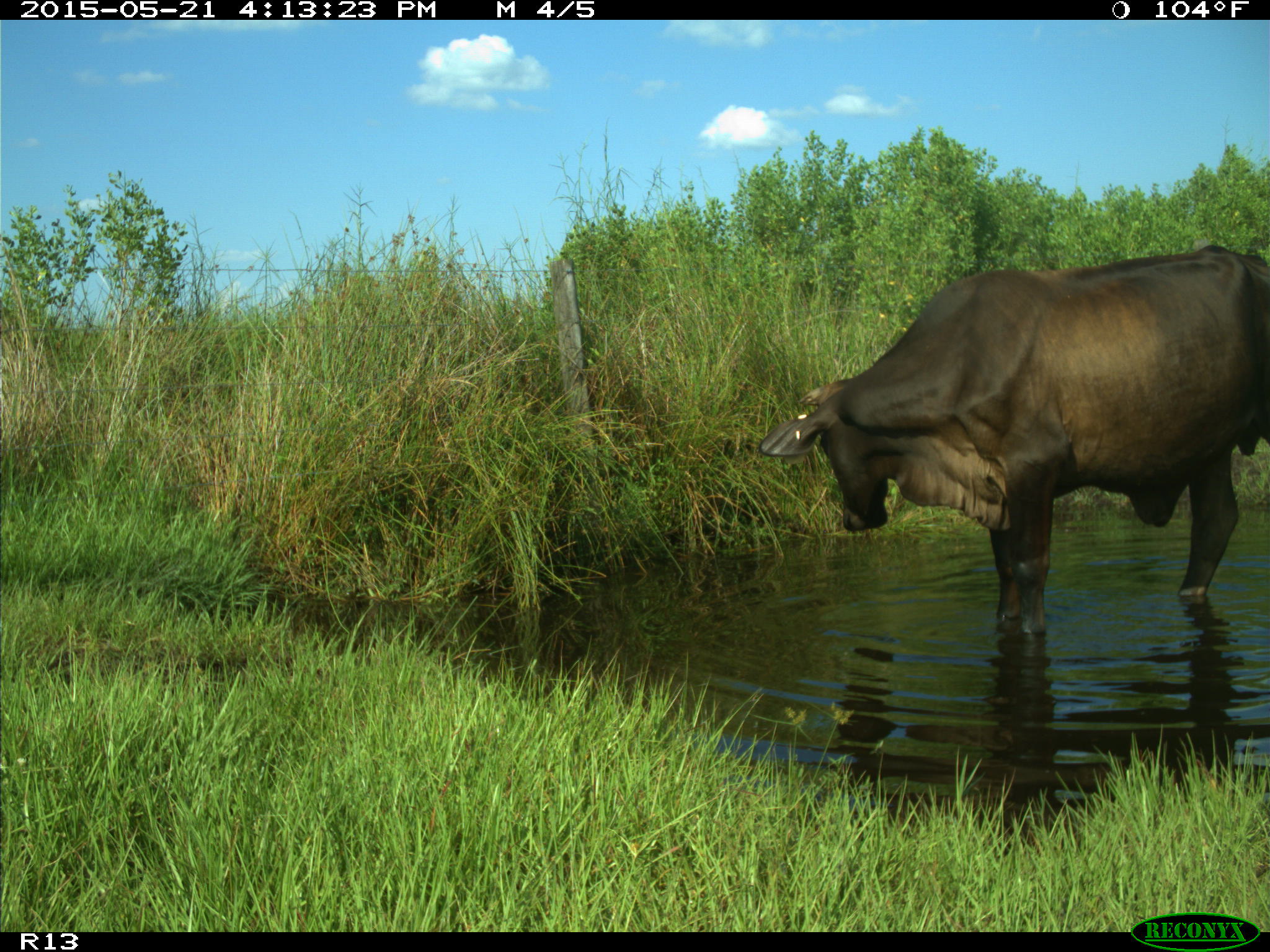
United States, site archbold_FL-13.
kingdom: Animalia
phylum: Chordata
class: Mammalia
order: Artiodactyla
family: Bovidae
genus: Bos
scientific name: Bos taurus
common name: domestic cow